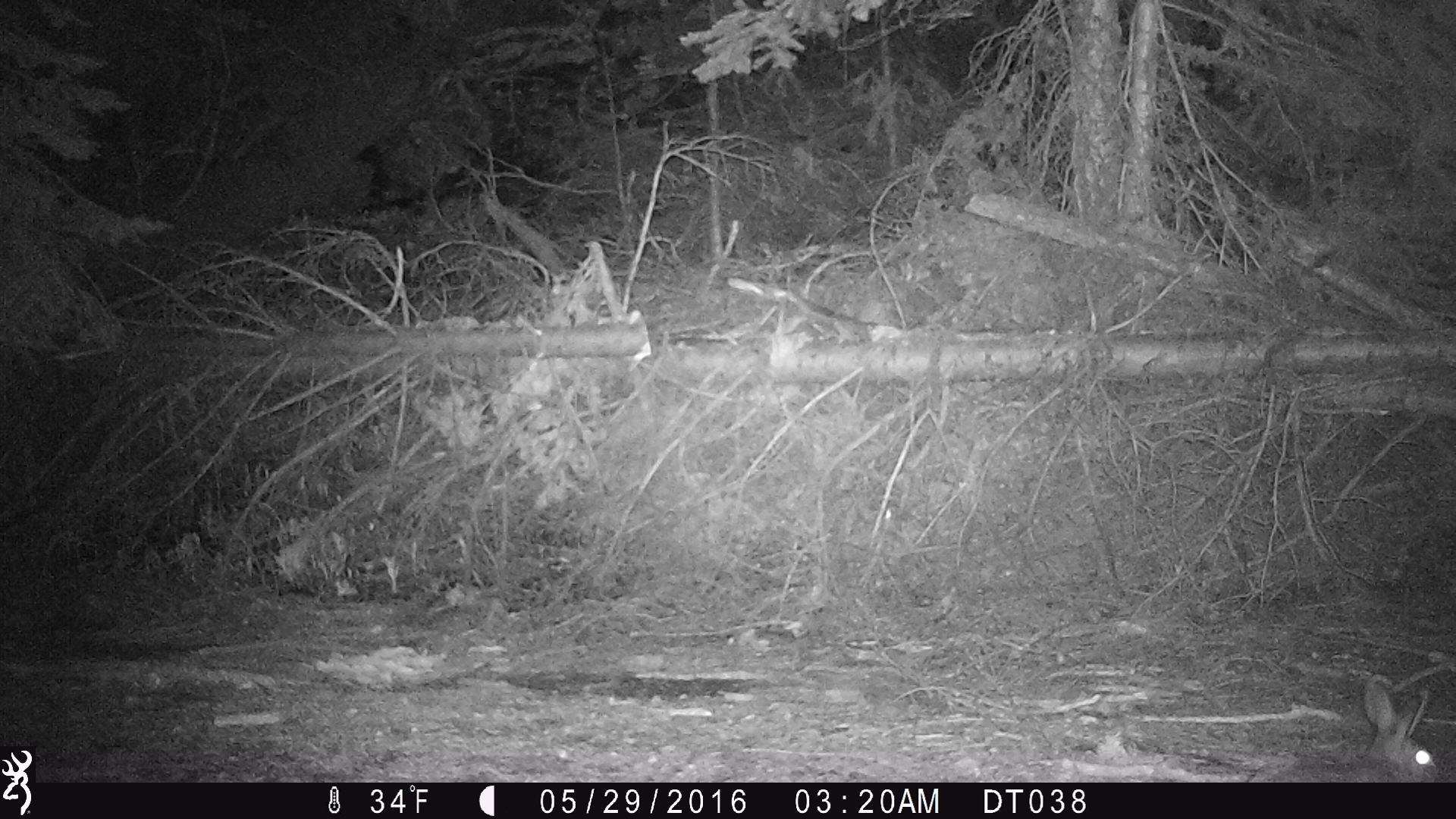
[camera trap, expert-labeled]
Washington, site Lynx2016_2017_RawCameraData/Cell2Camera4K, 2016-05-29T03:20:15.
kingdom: Animalia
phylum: Chordata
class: Mammalia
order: Lagomorpha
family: Leporidae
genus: Lepus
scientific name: Lepus americanus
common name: snowshoe hare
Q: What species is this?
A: Lepus americanus (snowshoe hare).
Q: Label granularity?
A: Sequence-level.